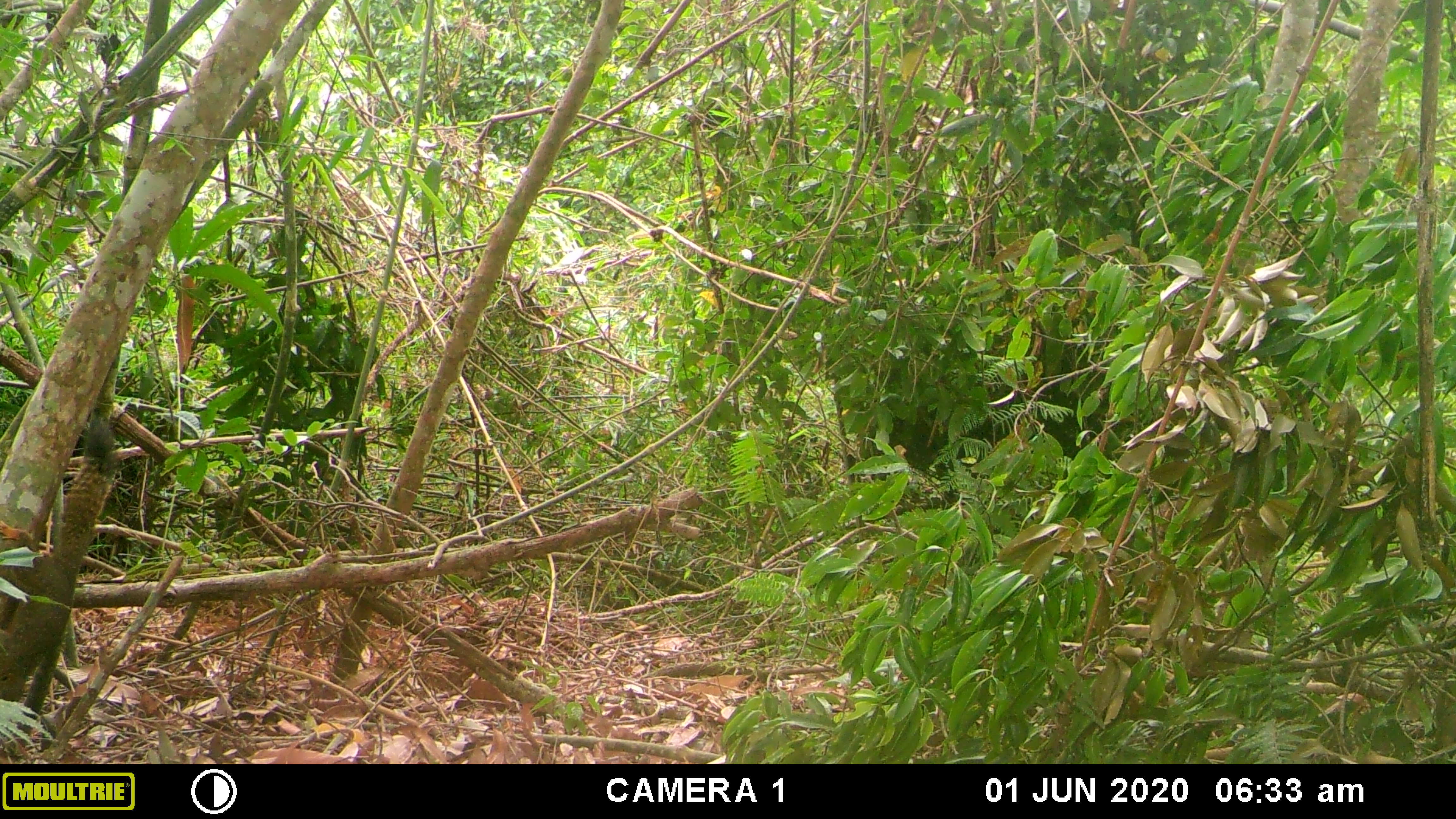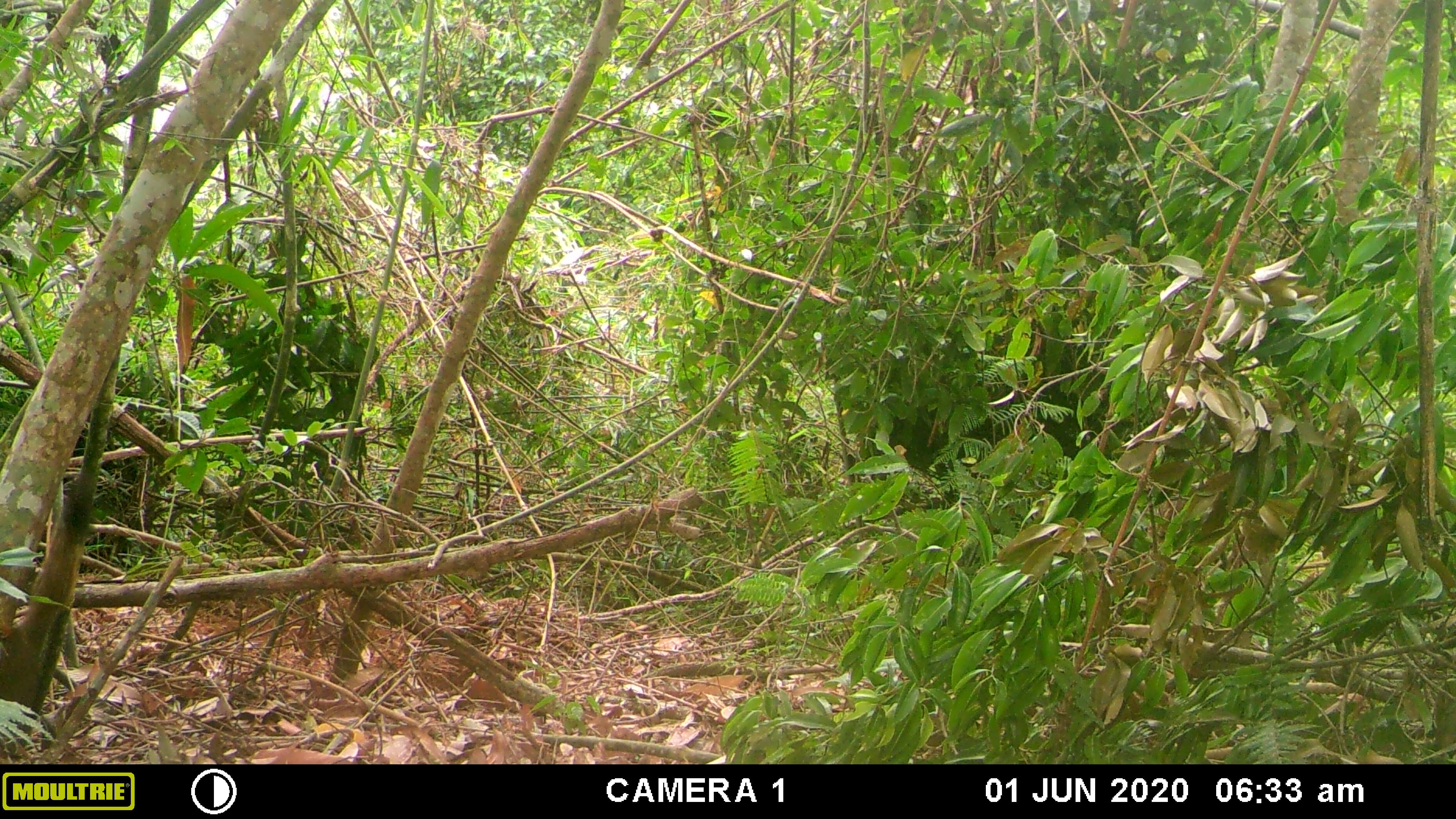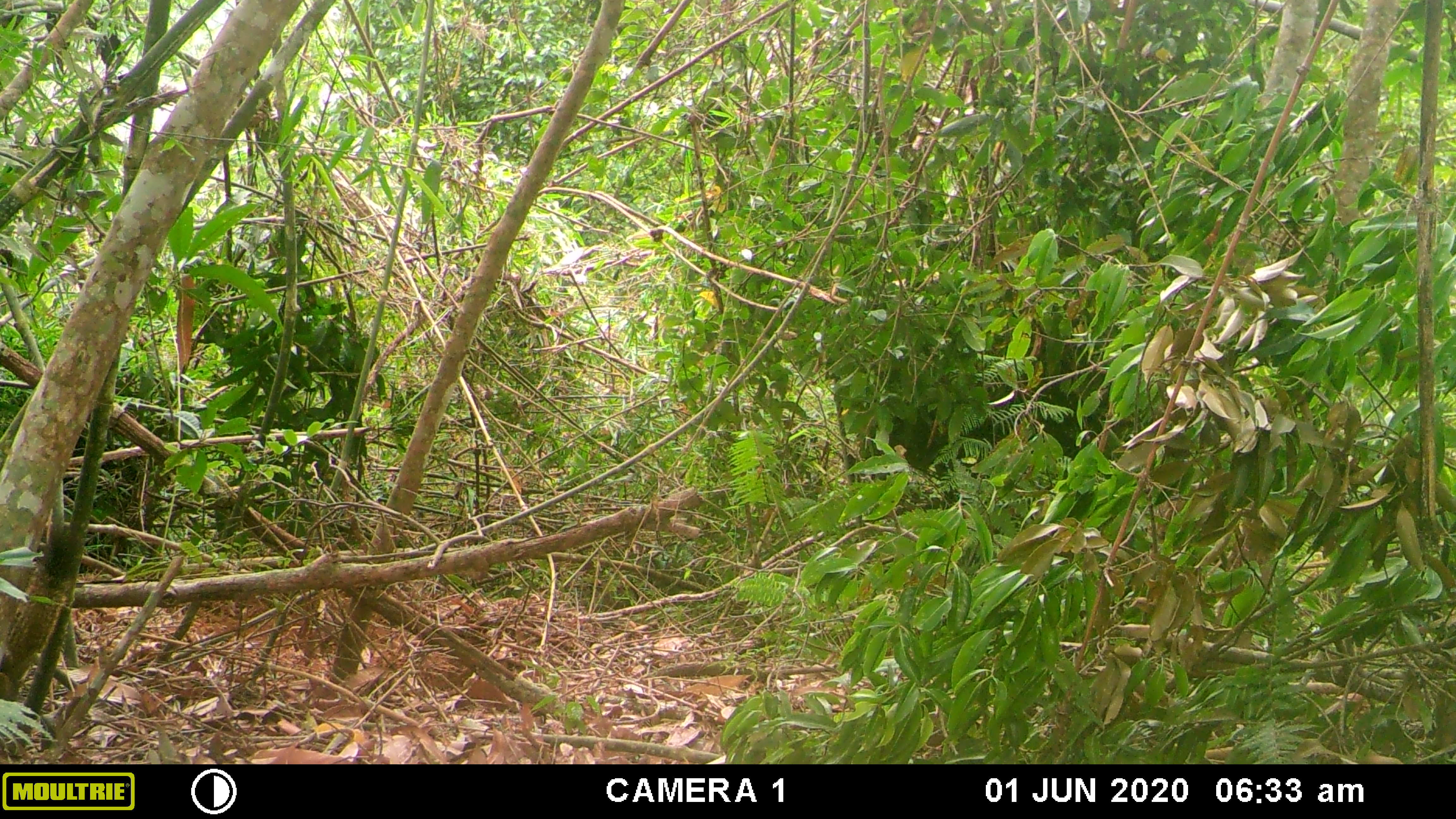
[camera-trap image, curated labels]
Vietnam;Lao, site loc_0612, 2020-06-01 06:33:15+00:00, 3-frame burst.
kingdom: Animalia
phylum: Chordata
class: Mammalia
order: Rodentia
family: Sciuridae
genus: Callosciurus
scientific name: Callosciurus erythraeus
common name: pallas's squirrel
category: pallass squirrel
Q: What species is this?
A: Pallass squirrel (pallas's squirrel) (Callosciurus erythraeus).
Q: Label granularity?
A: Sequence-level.